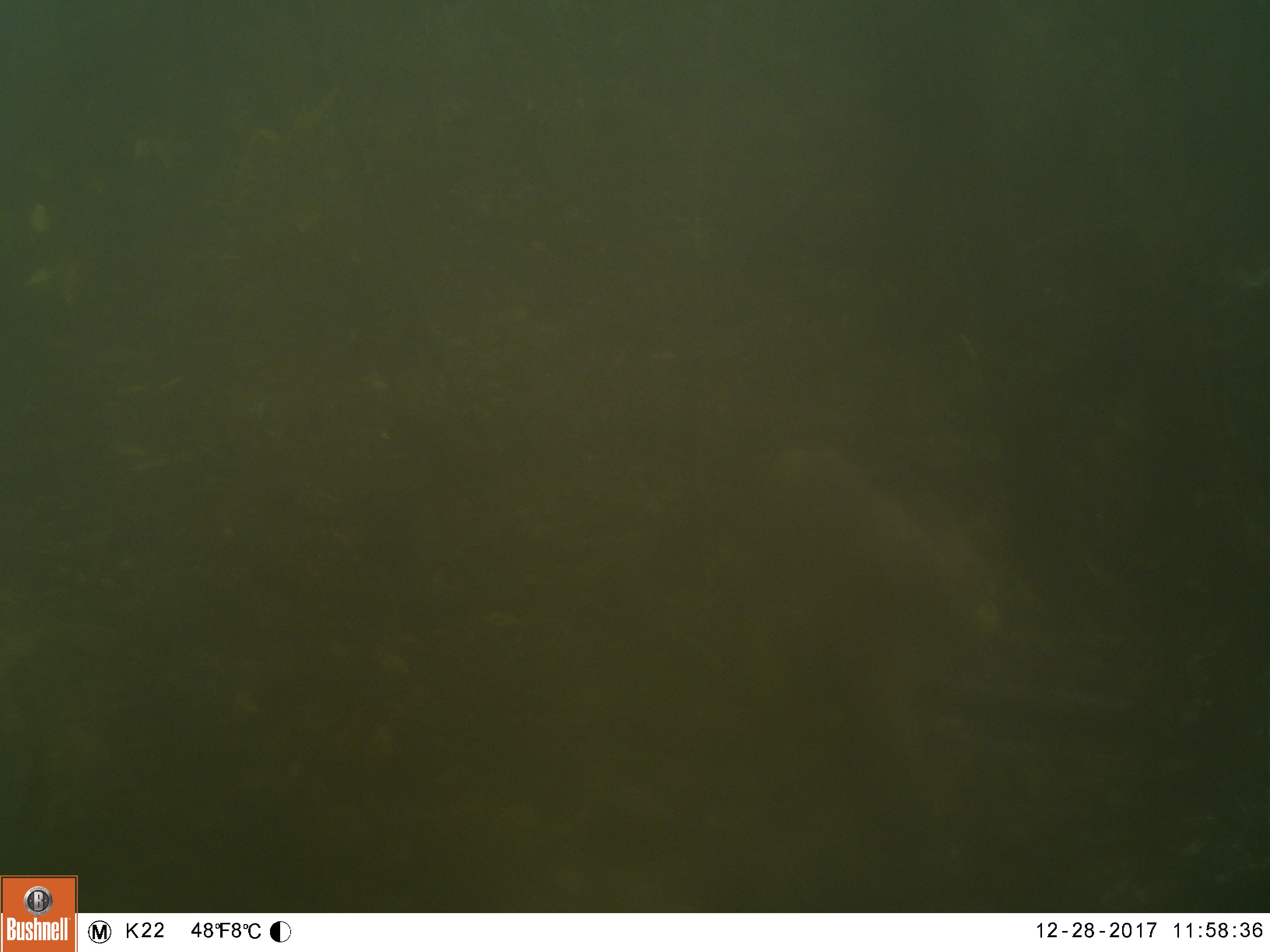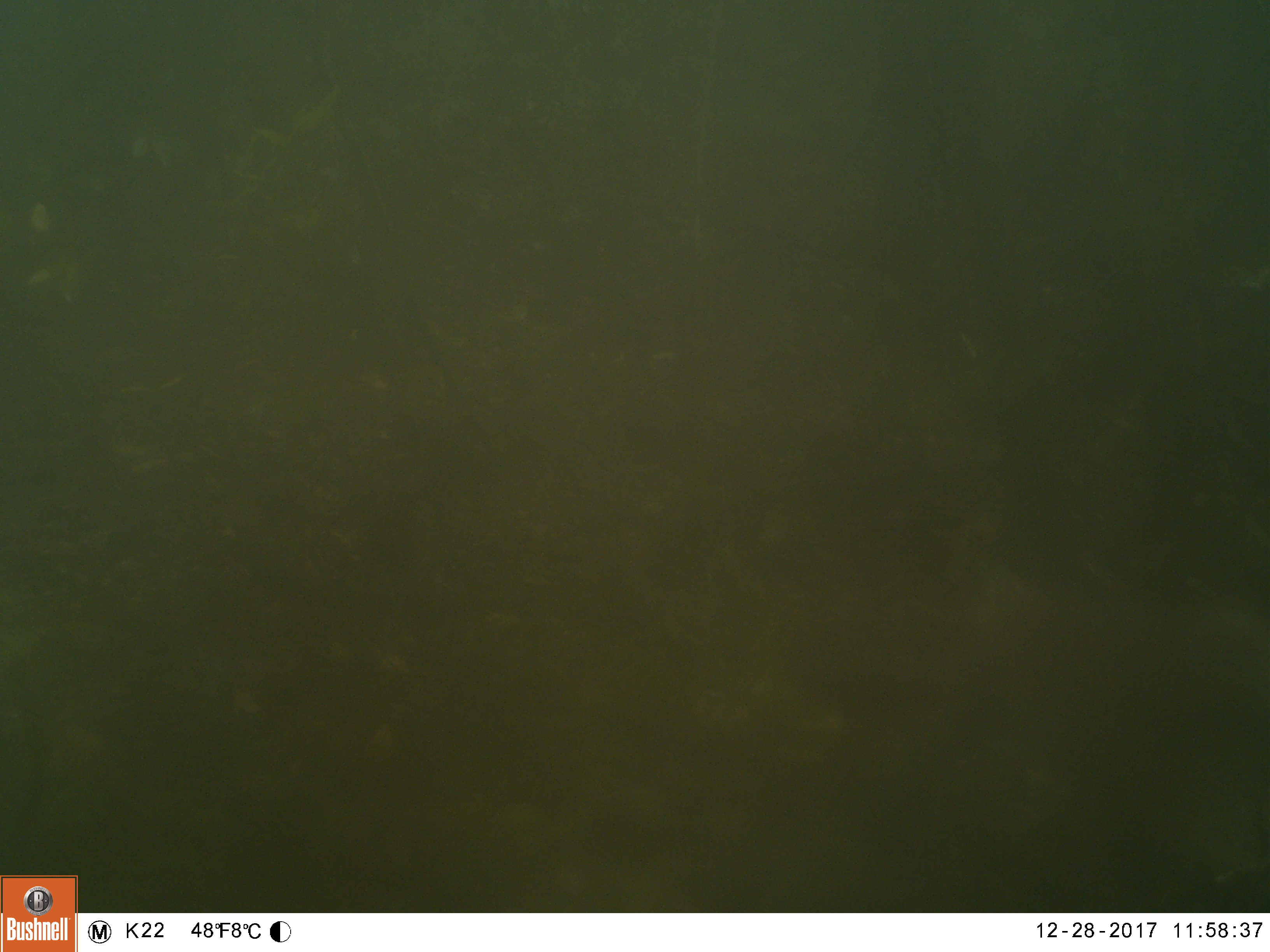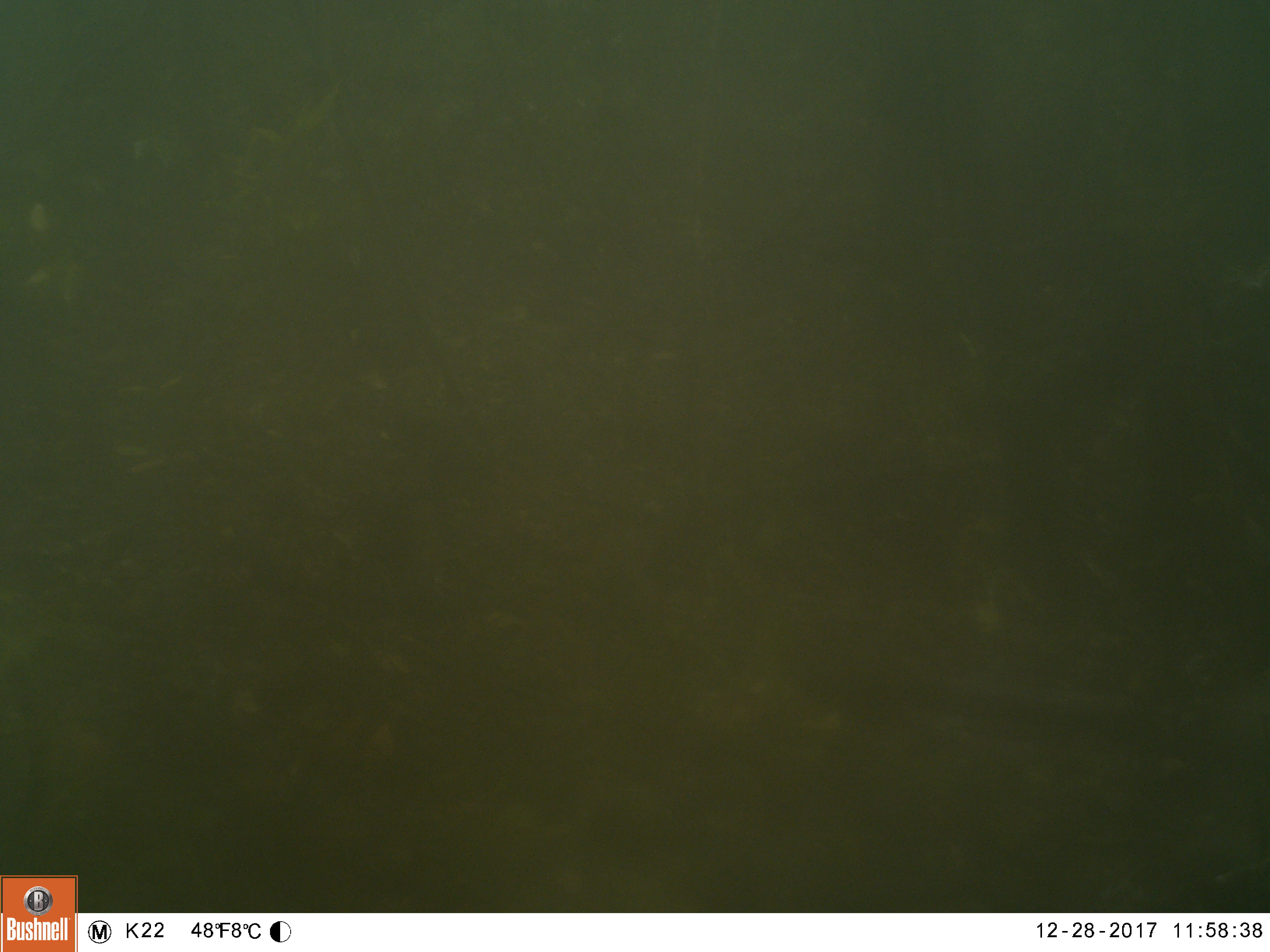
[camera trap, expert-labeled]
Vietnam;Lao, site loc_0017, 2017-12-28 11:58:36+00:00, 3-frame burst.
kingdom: Animalia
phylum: Chordata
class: Mammalia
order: Primates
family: Cercopithecidae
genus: Macaca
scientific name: Macaca arctoides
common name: stump-tailed macaque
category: stump tailed macaque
Stump tailed macaque (stump-tailed macaque) (Macaca arctoides). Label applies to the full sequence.